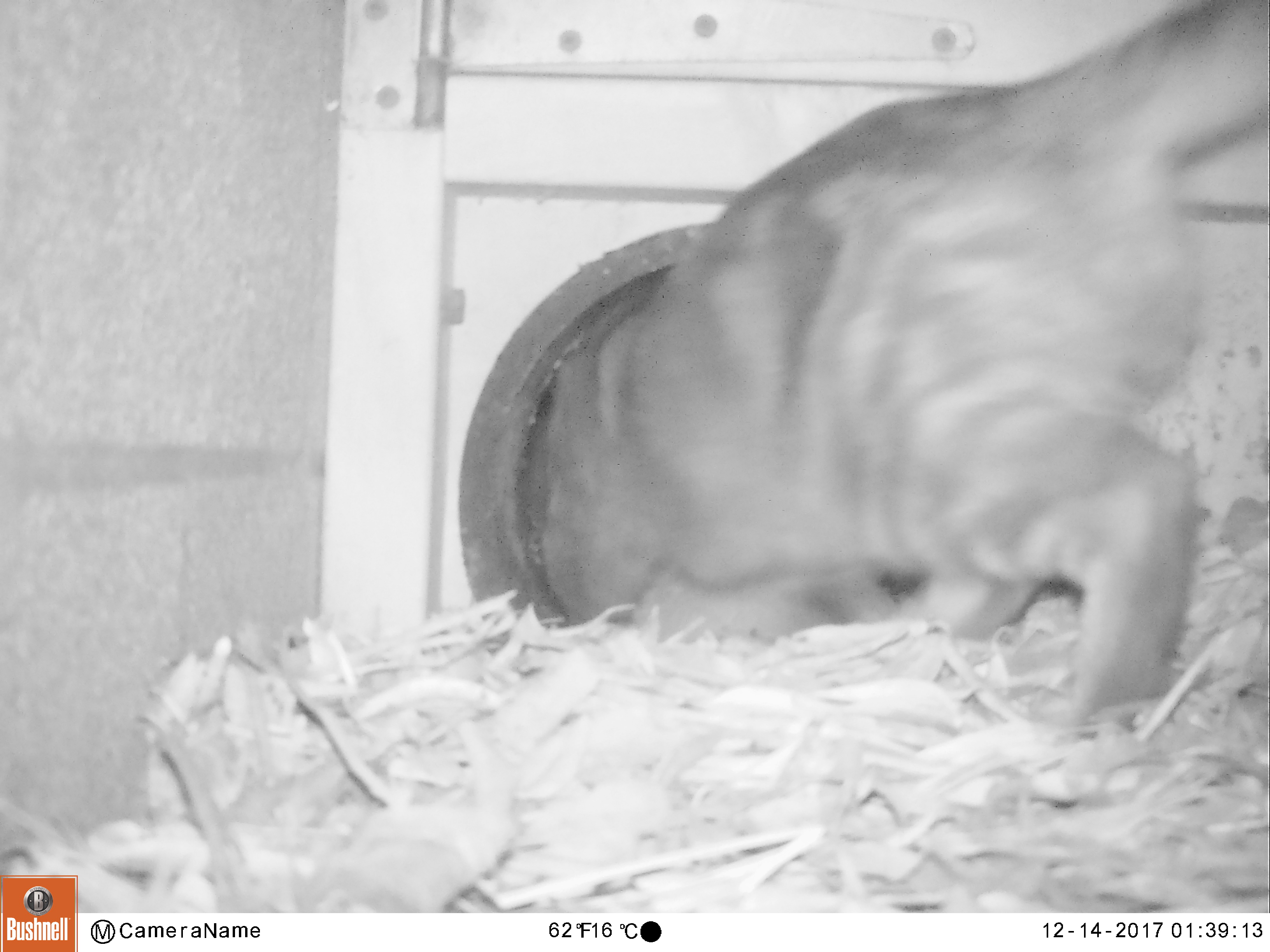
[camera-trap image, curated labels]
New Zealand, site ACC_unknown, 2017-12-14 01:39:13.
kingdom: Animalia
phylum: Chordata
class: Mammalia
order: Carnivora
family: Felidae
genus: Felis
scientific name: Felis catus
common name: domestic cat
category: cat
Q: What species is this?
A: Cat (domestic cat) (Felis catus).